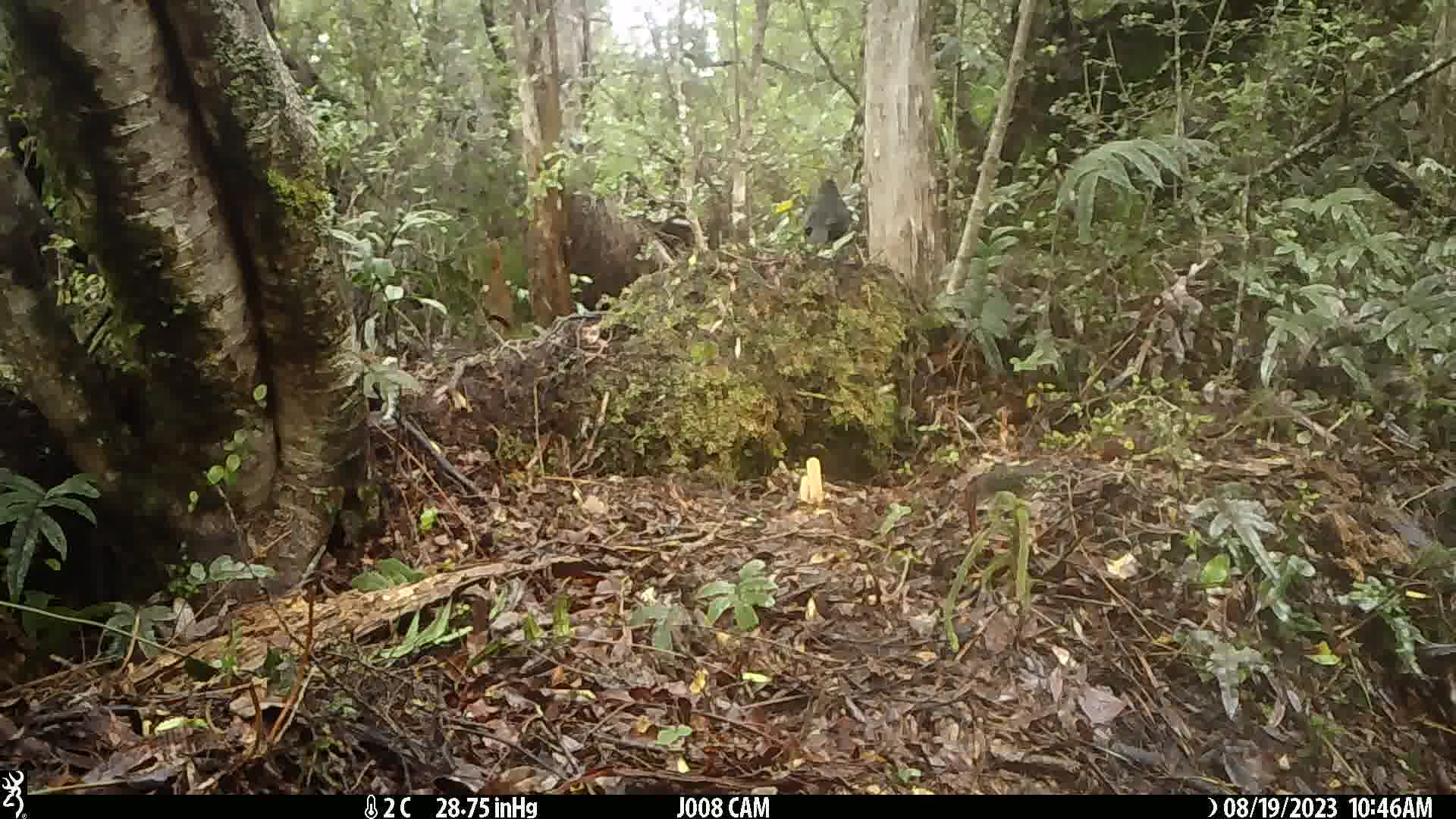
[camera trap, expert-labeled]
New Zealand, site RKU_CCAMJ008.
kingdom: Animalia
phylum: Chordata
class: Aves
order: Passeriformes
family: Turdidae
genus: Turdus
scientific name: Turdus merula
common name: eurasian blackbird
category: blackbird